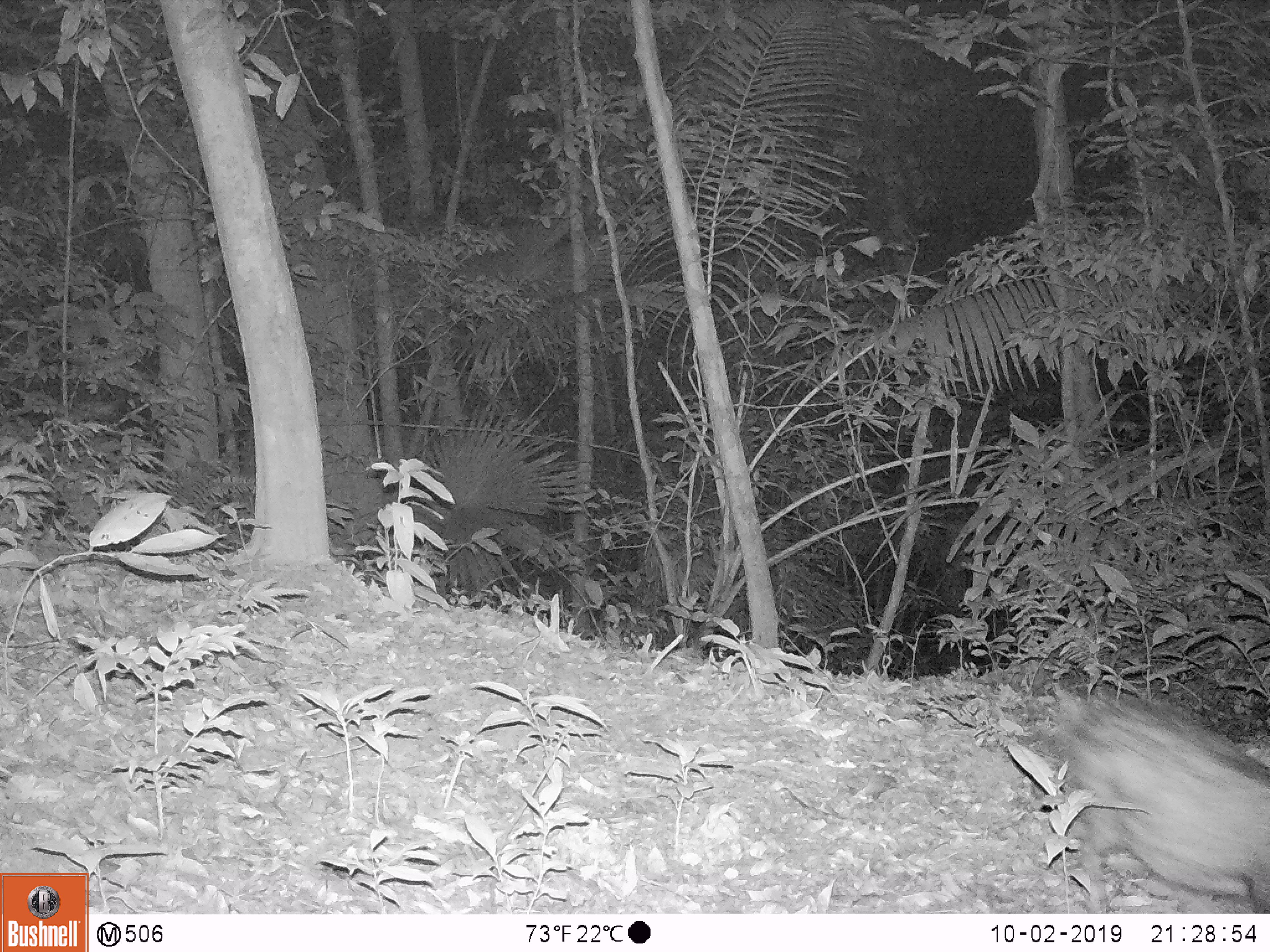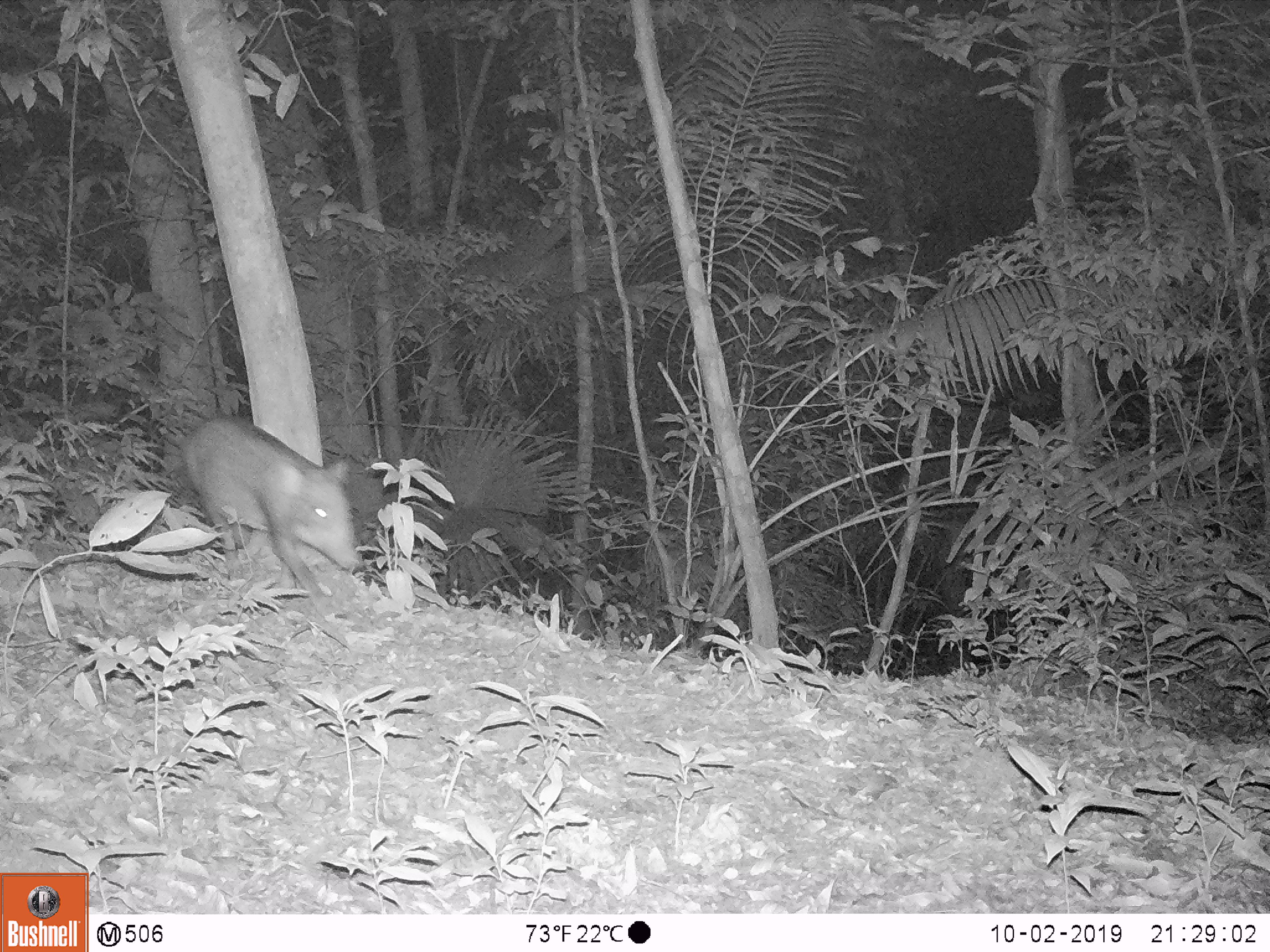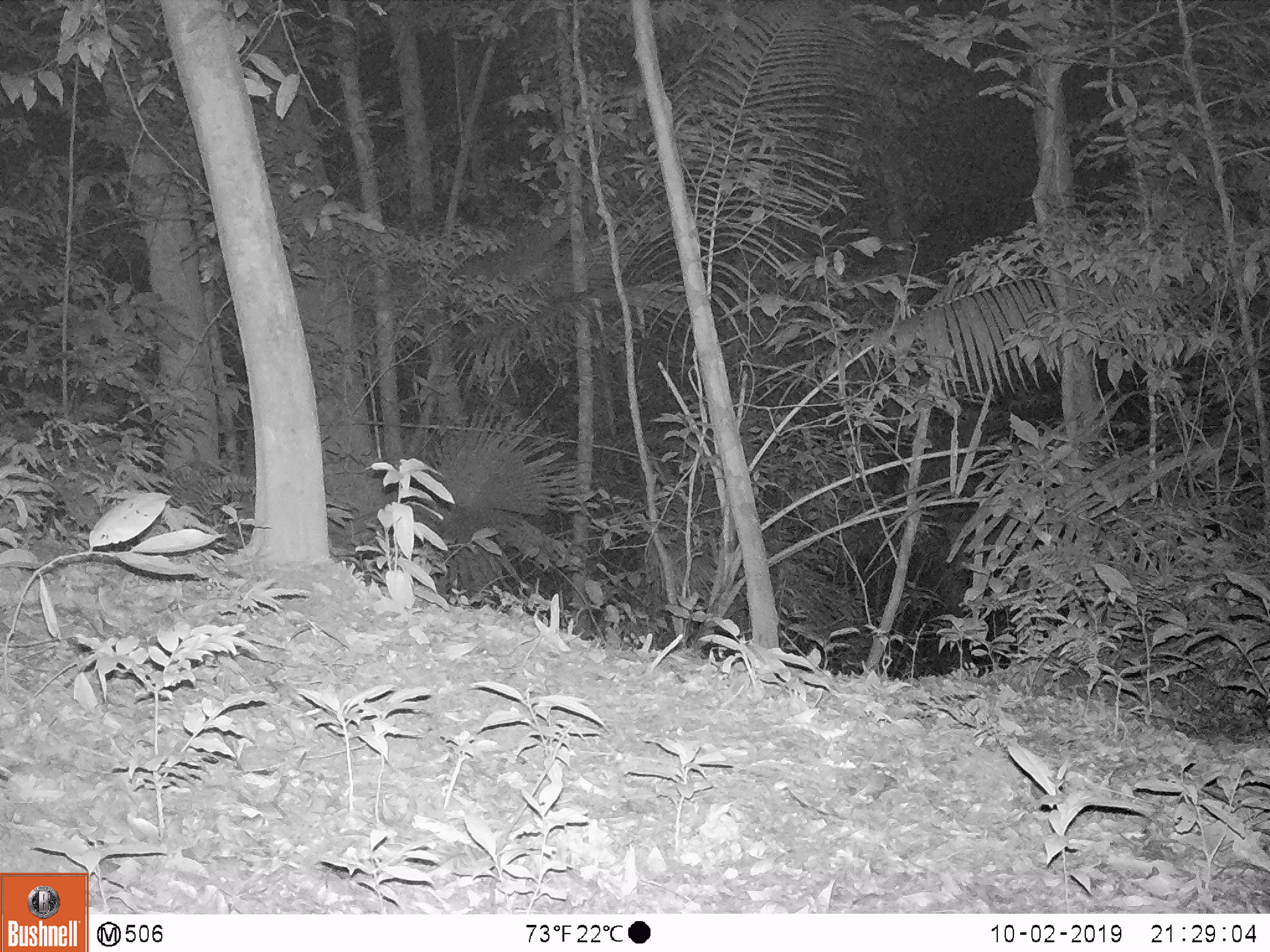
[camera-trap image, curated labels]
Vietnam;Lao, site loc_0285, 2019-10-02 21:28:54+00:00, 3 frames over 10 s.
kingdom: Animalia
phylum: Chordata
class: Mammalia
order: Artiodactyla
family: Suidae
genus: Sus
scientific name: Sus scrofa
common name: eurasian wild pig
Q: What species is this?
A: Eurasian wild pig (Sus scrofa).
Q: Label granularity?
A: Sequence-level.